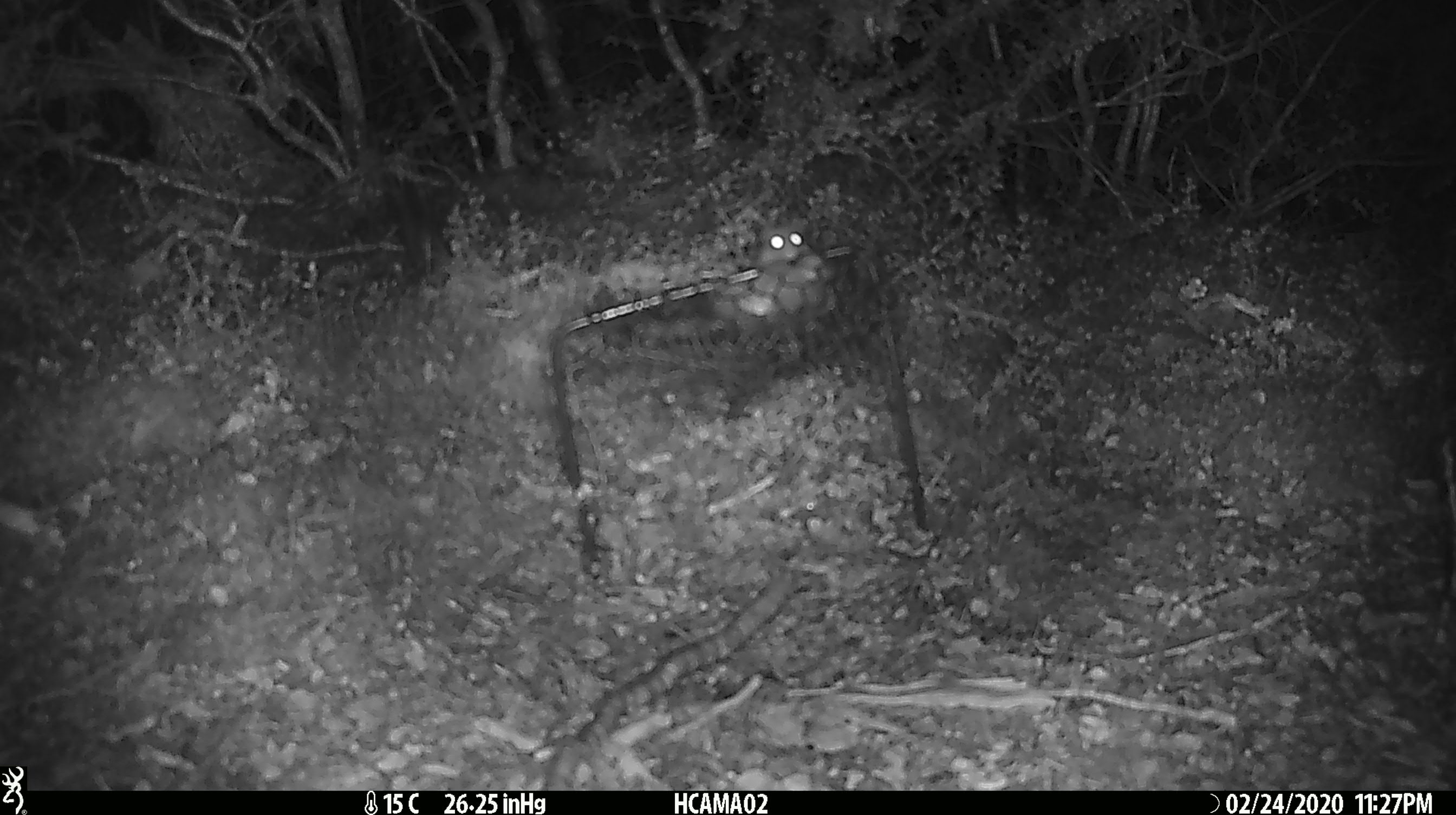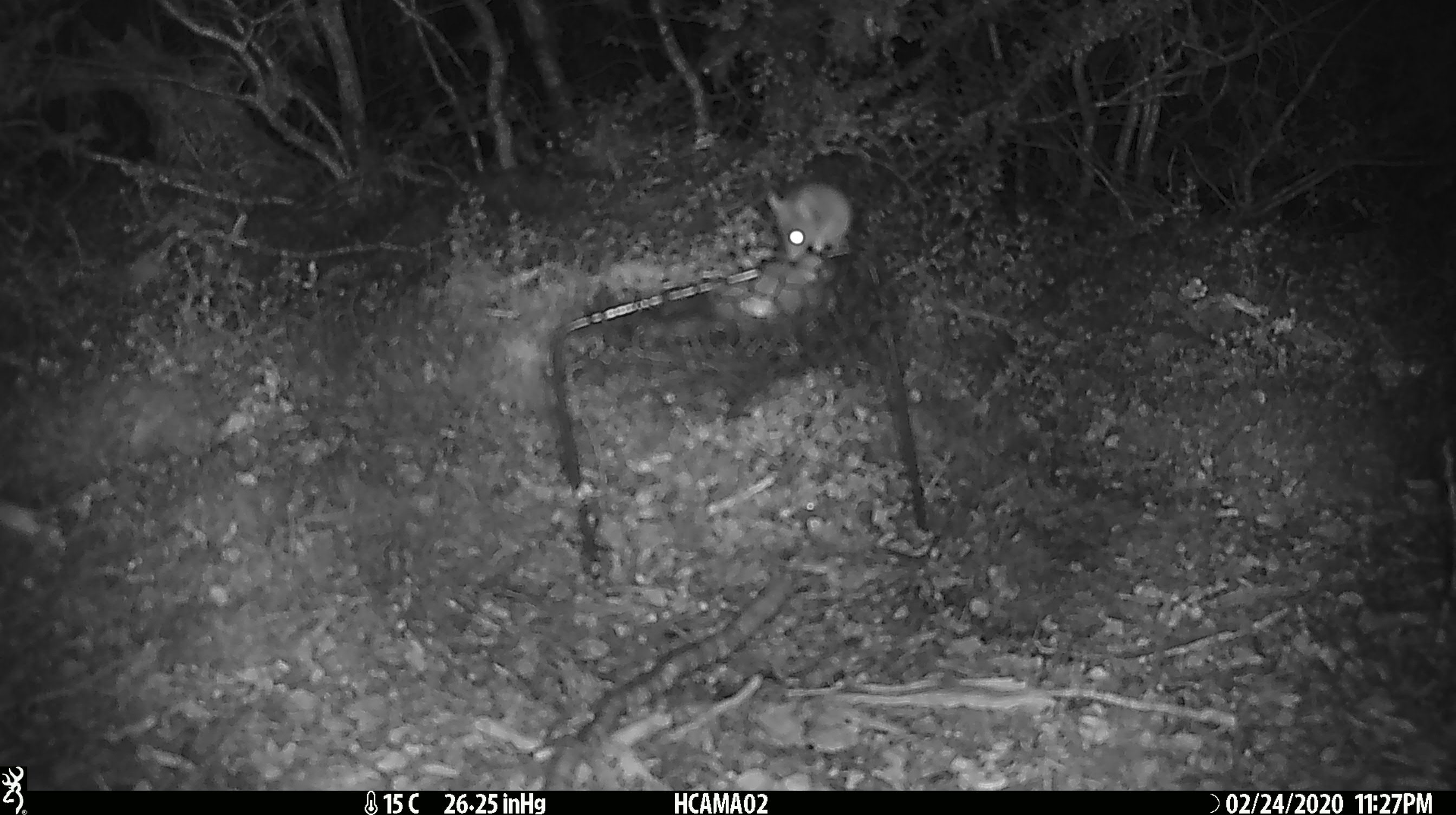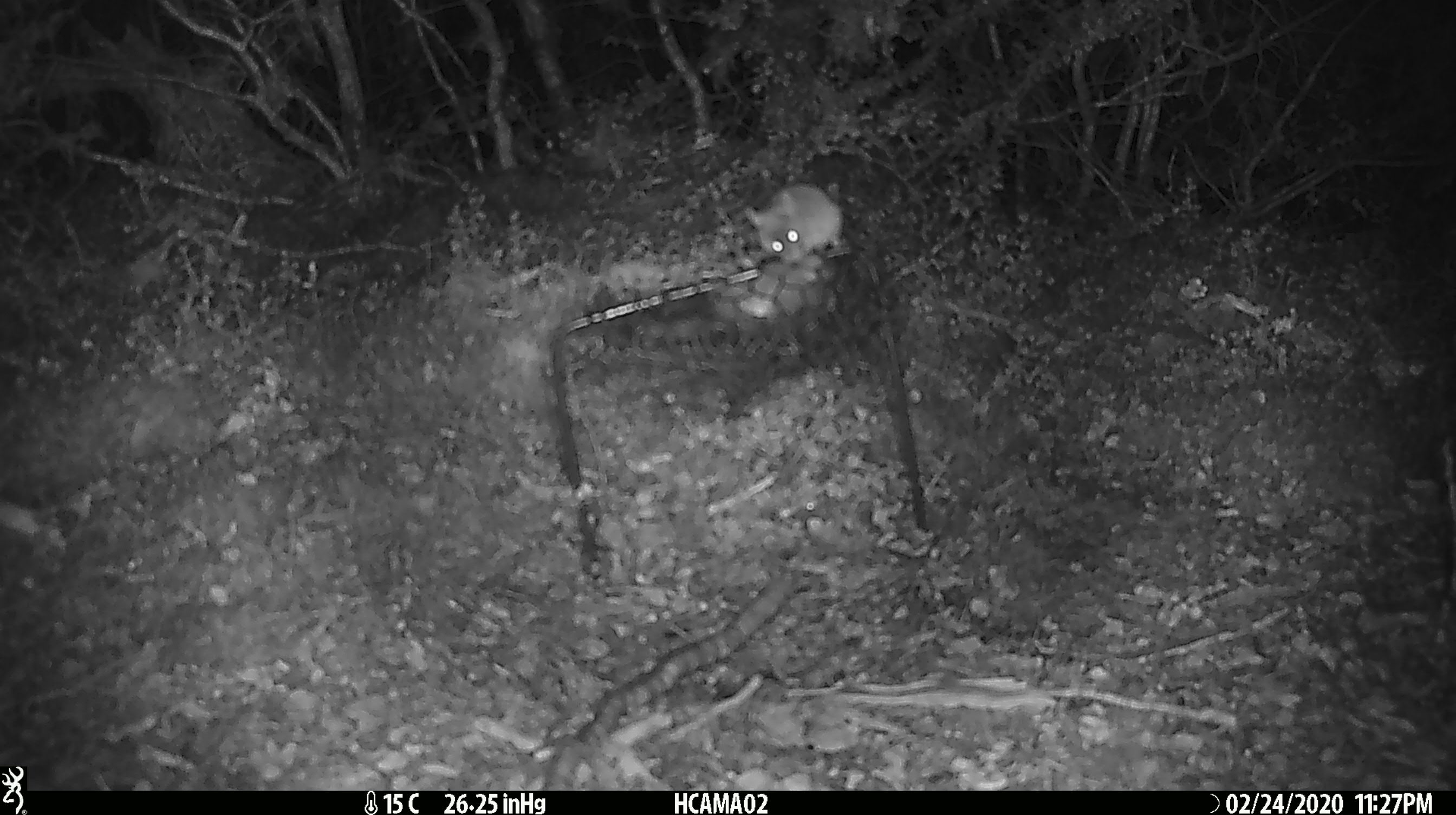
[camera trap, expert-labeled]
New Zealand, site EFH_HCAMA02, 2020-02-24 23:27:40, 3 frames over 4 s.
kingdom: Animalia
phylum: Chordata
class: Mammalia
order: Rodentia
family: Muridae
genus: Mus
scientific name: Mus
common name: mouse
Mouse (Mus).